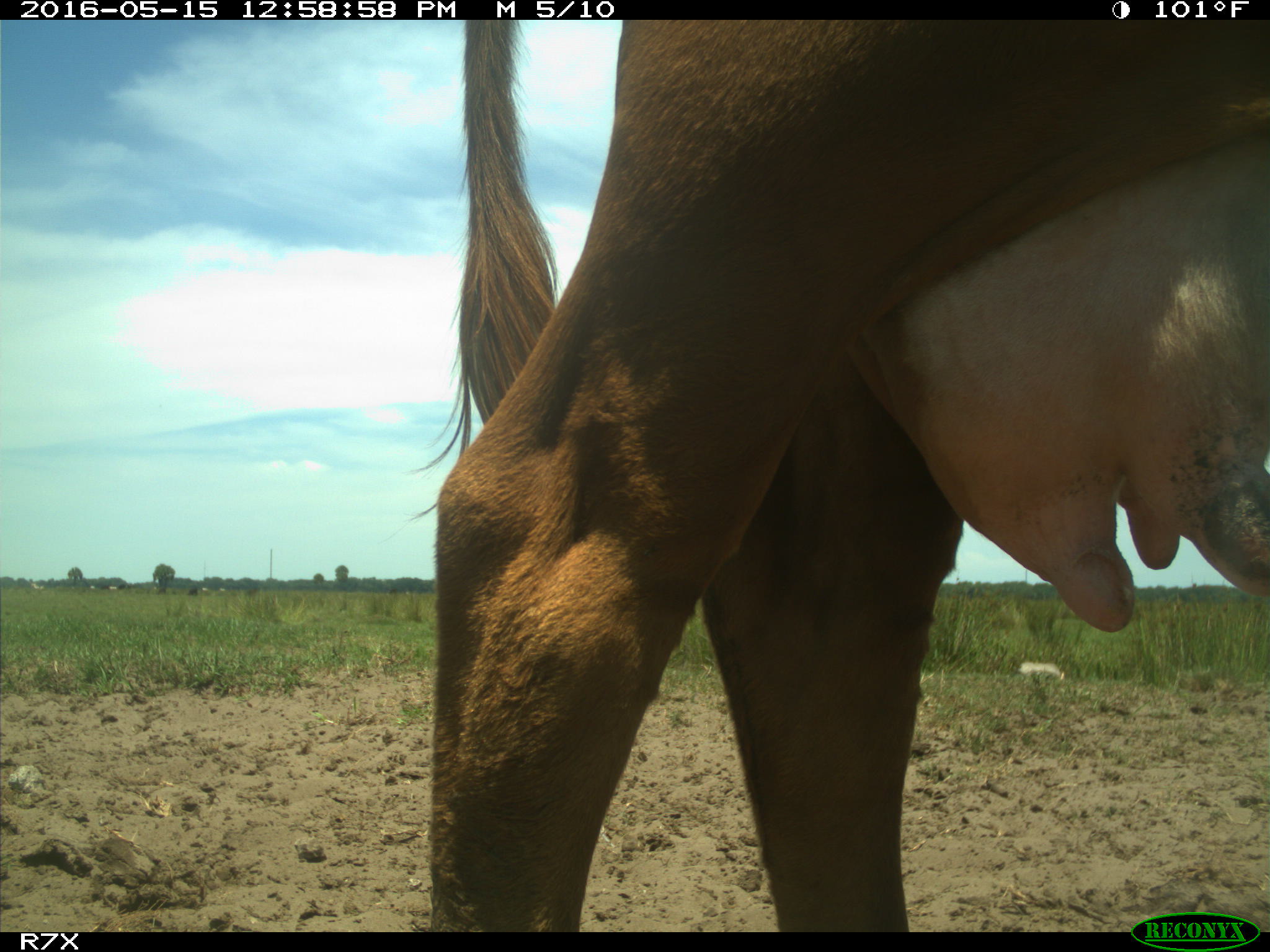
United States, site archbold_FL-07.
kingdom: Animalia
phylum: Chordata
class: Mammalia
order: Artiodactyla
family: Bovidae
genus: Bos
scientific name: Bos taurus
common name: domestic cow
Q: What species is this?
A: Bos taurus (domestic cow).